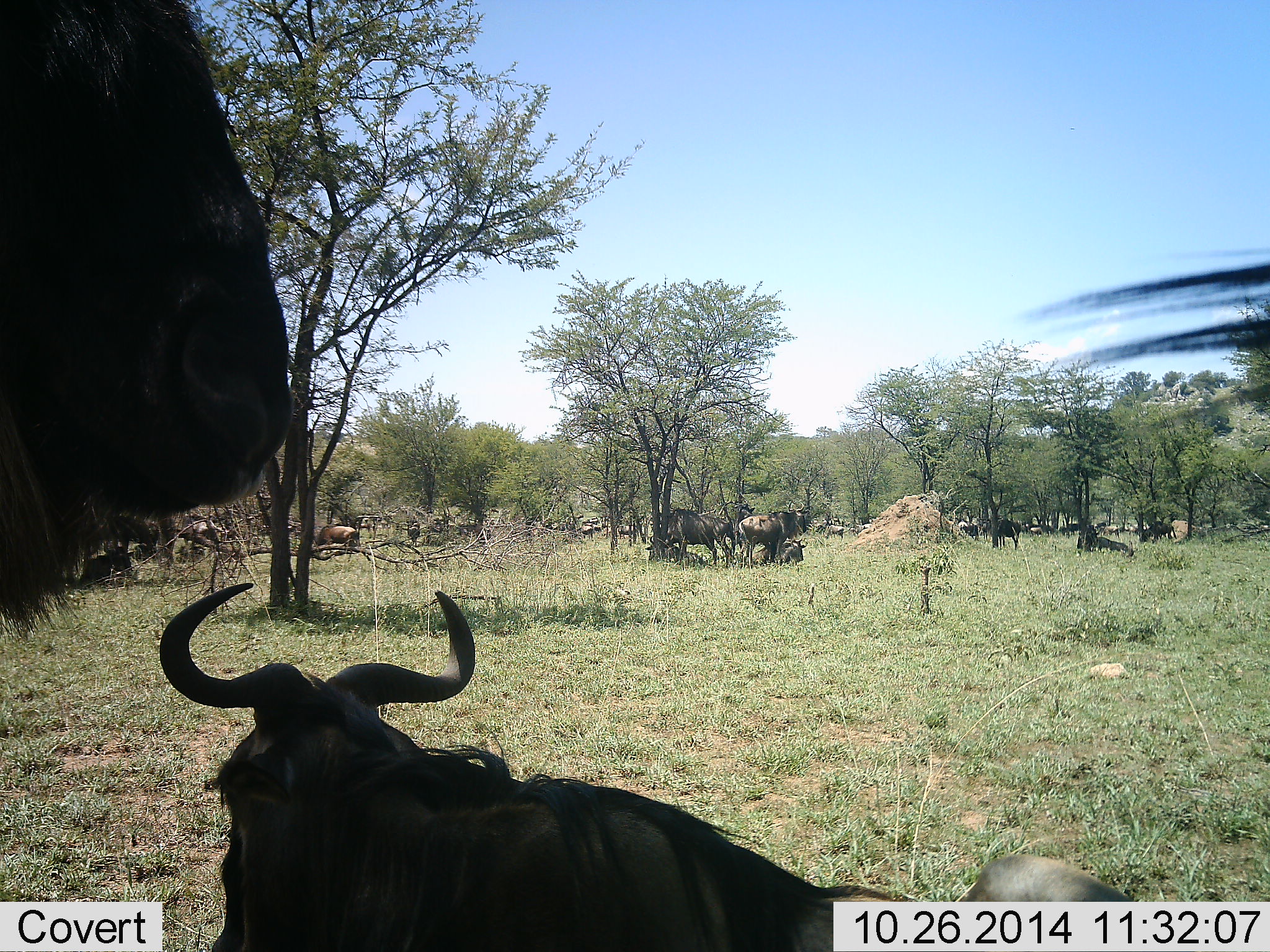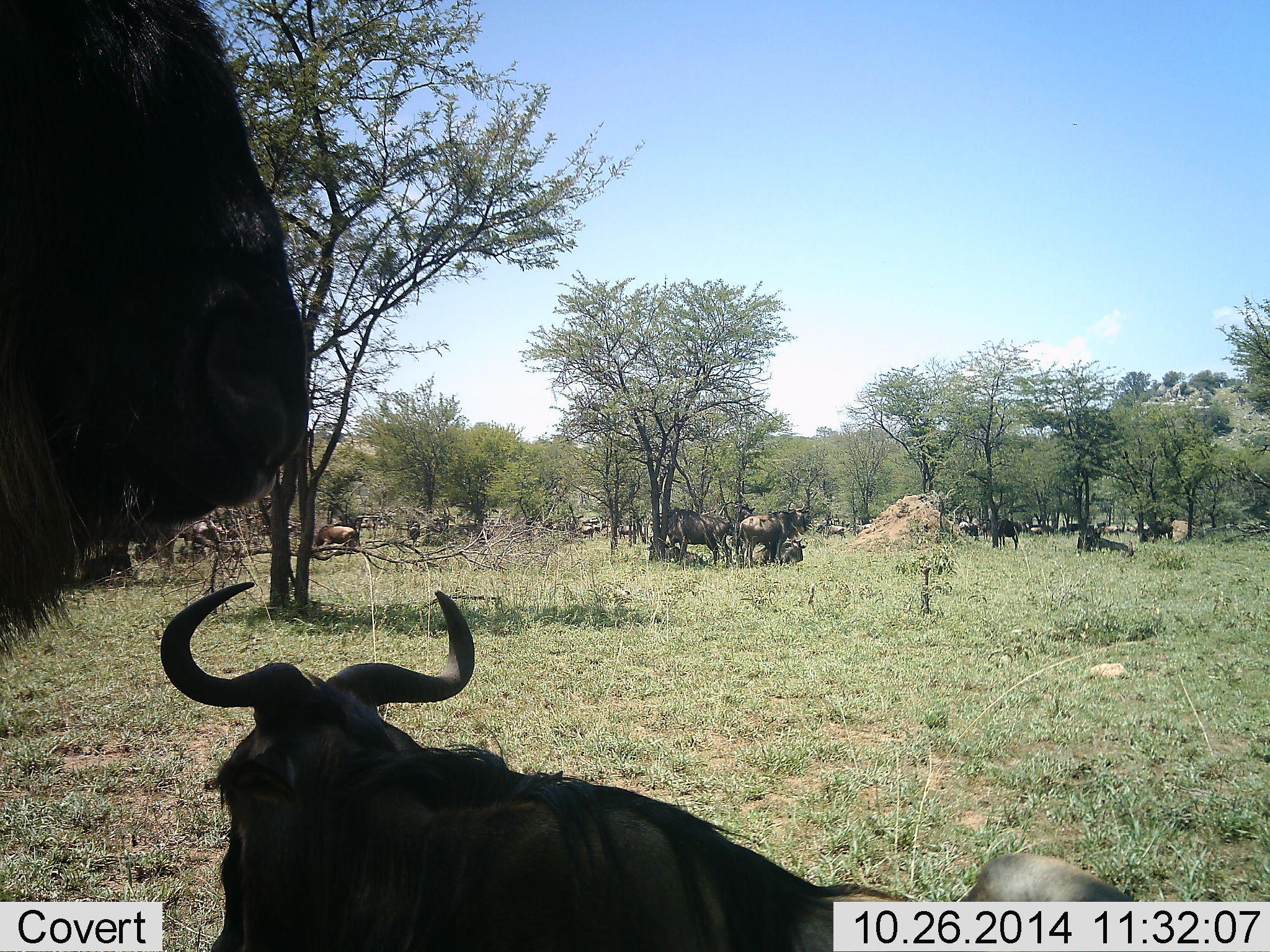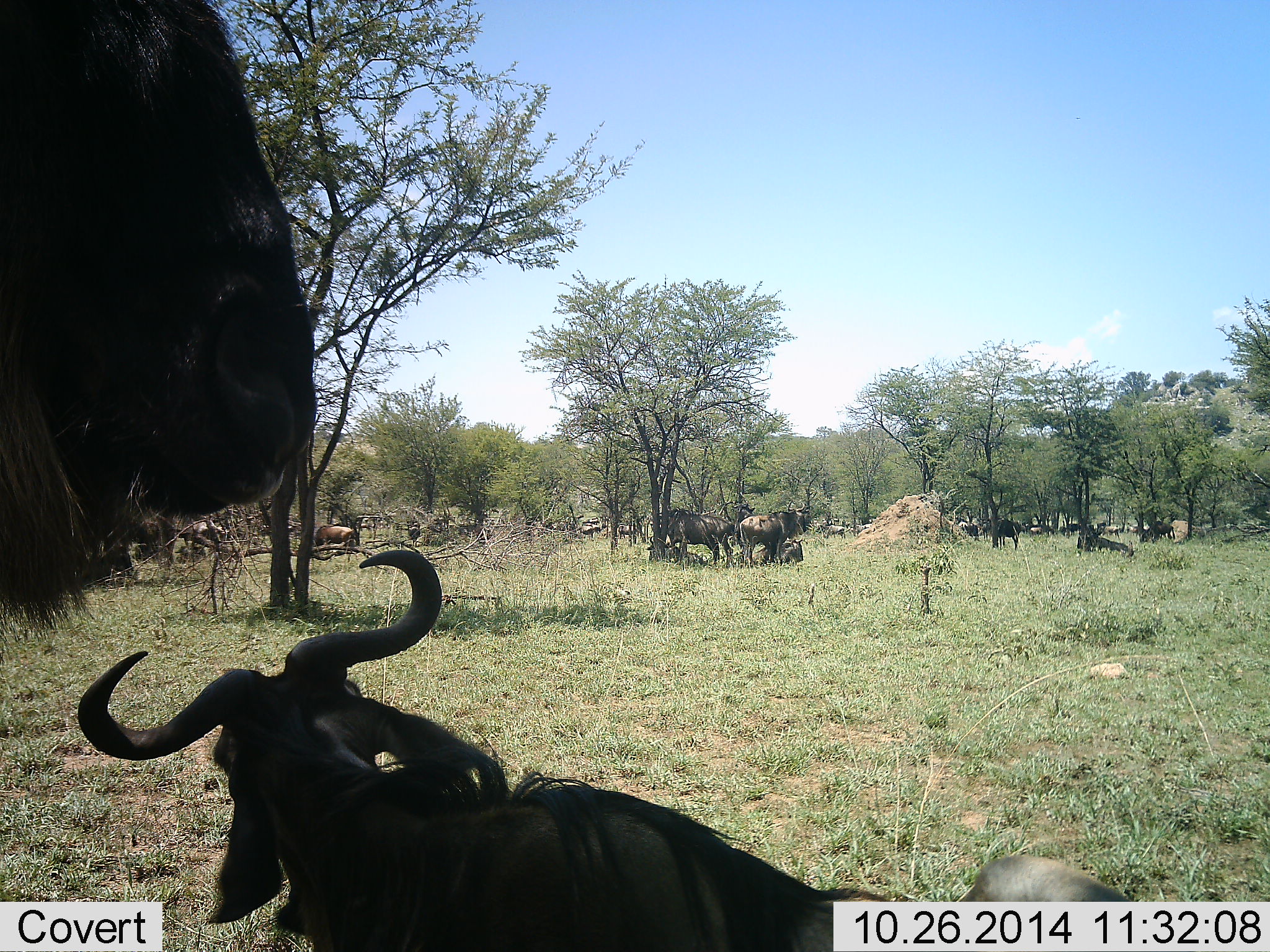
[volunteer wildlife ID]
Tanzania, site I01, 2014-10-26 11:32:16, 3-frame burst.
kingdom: Animalia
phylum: Chordata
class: Mammalia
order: Artiodactyla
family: Bovidae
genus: Connochaetes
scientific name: Connochaetes taurinus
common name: blue wildebeest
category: wildebeest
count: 11-50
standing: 90%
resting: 70%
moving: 30%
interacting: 0%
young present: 10%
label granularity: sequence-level